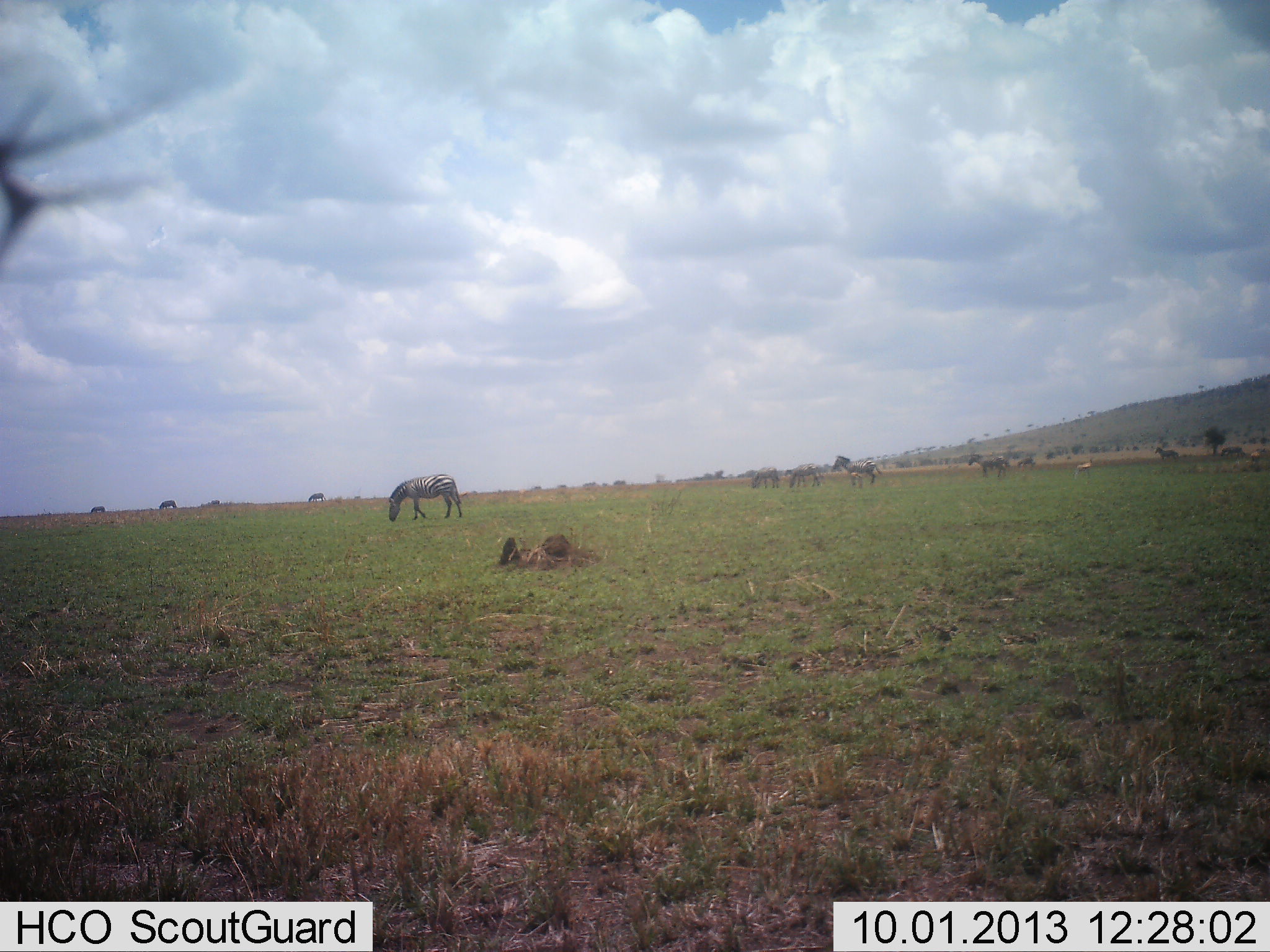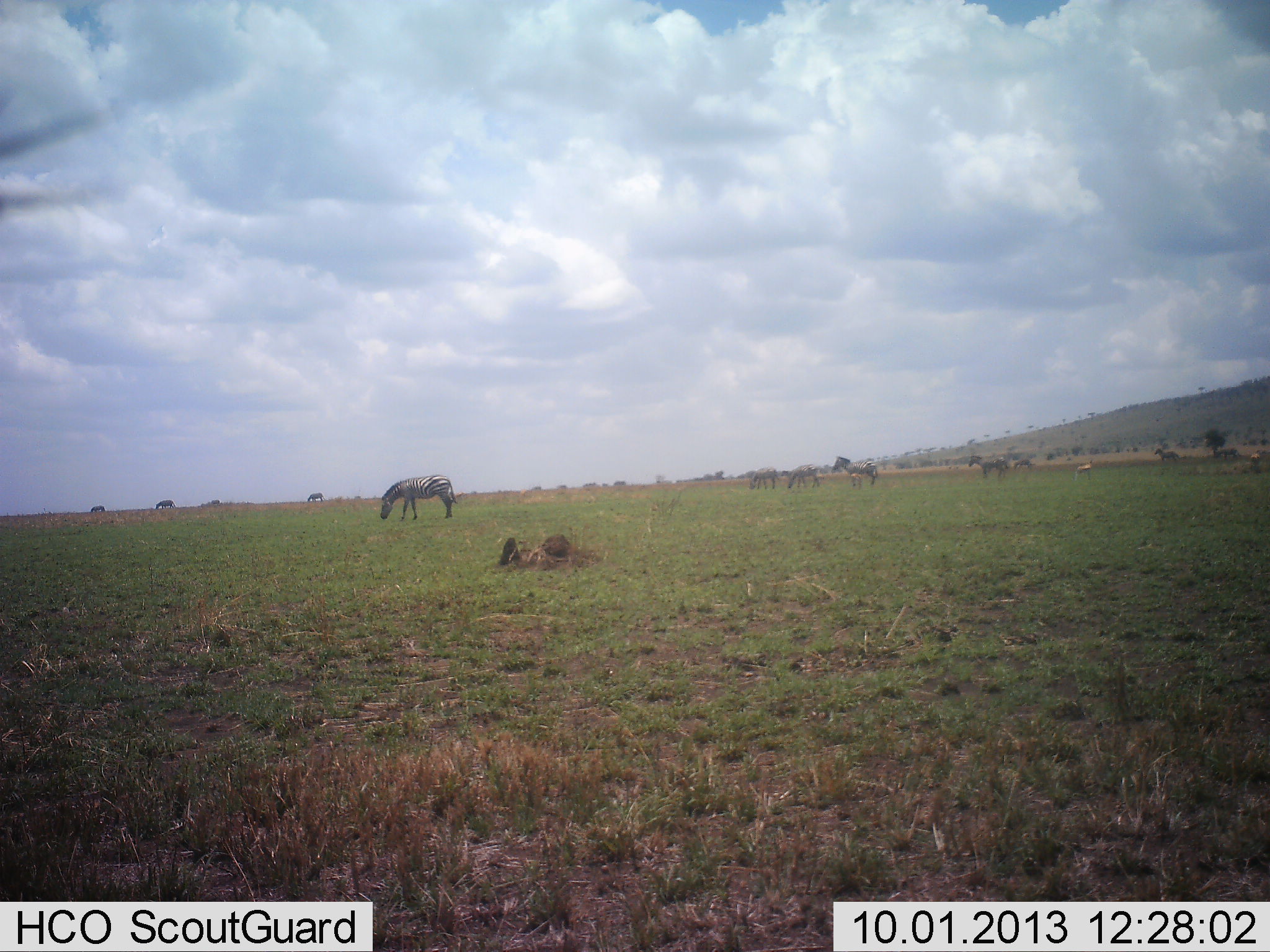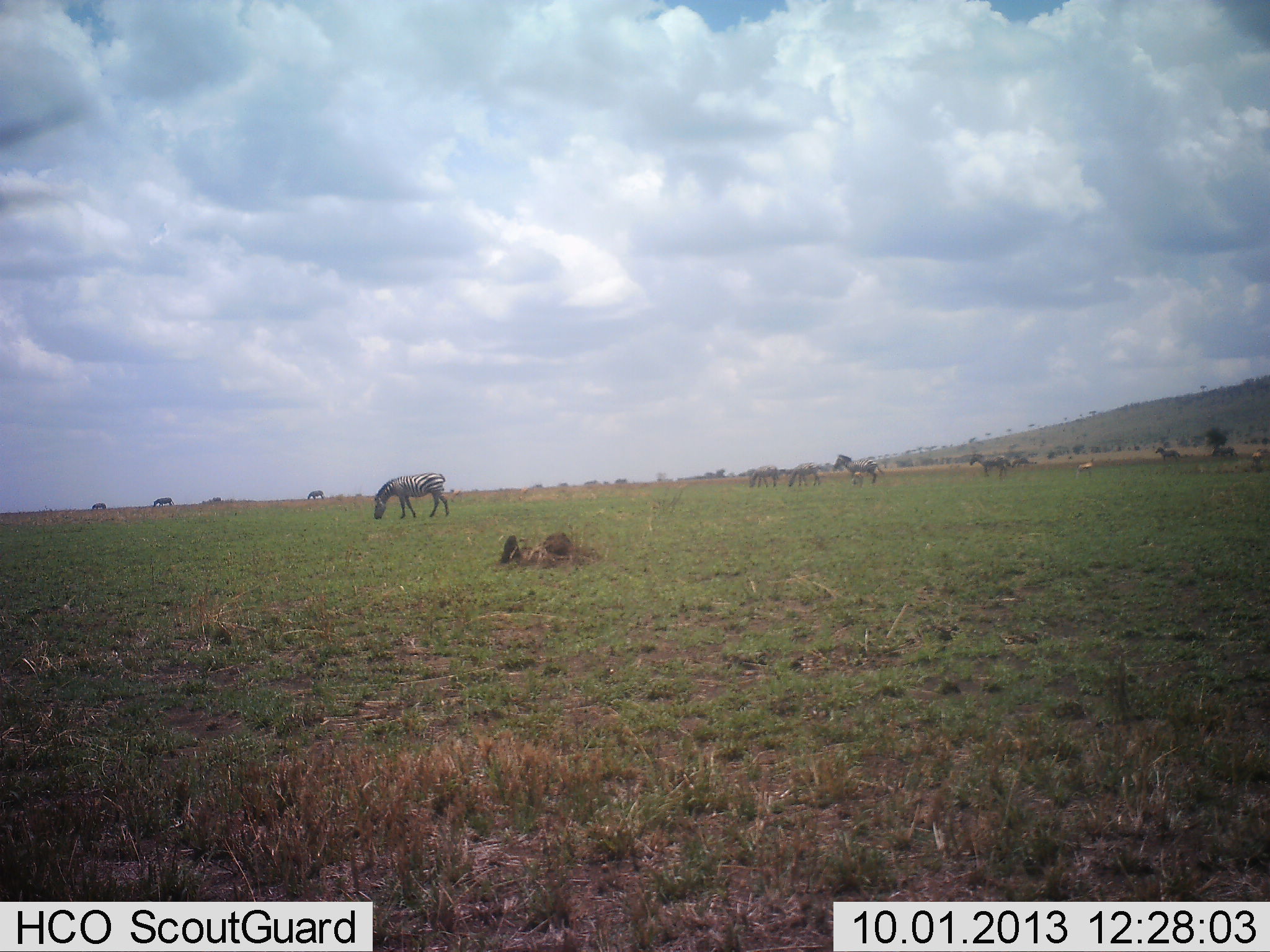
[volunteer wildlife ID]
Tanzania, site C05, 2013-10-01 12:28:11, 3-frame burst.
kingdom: Animalia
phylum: Chordata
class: Mammalia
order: Perissodactyla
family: Equidae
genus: Equus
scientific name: Equus quagga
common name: plains zebra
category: zebra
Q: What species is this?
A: Zebra (plains zebra) (Equus quagga).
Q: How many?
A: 10.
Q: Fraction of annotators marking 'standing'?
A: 67%.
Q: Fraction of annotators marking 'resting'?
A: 0%.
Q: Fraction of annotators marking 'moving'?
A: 50%.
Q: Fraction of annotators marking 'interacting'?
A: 0%.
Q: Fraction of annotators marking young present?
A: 0%.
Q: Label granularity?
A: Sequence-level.